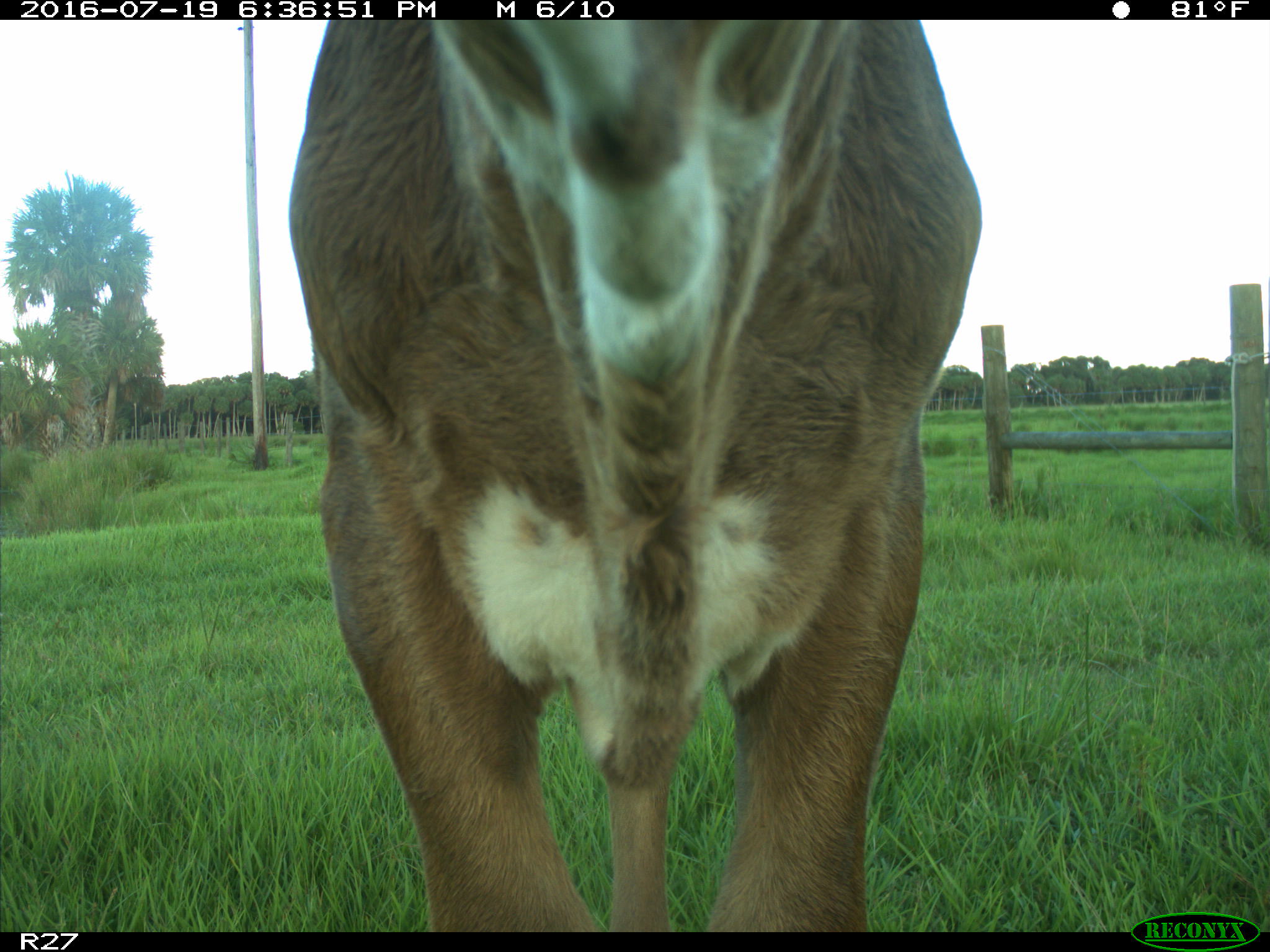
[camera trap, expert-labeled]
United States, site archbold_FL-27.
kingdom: Animalia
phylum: Chordata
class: Mammalia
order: Artiodactyla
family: Bovidae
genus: Bos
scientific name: Bos taurus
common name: domestic cow